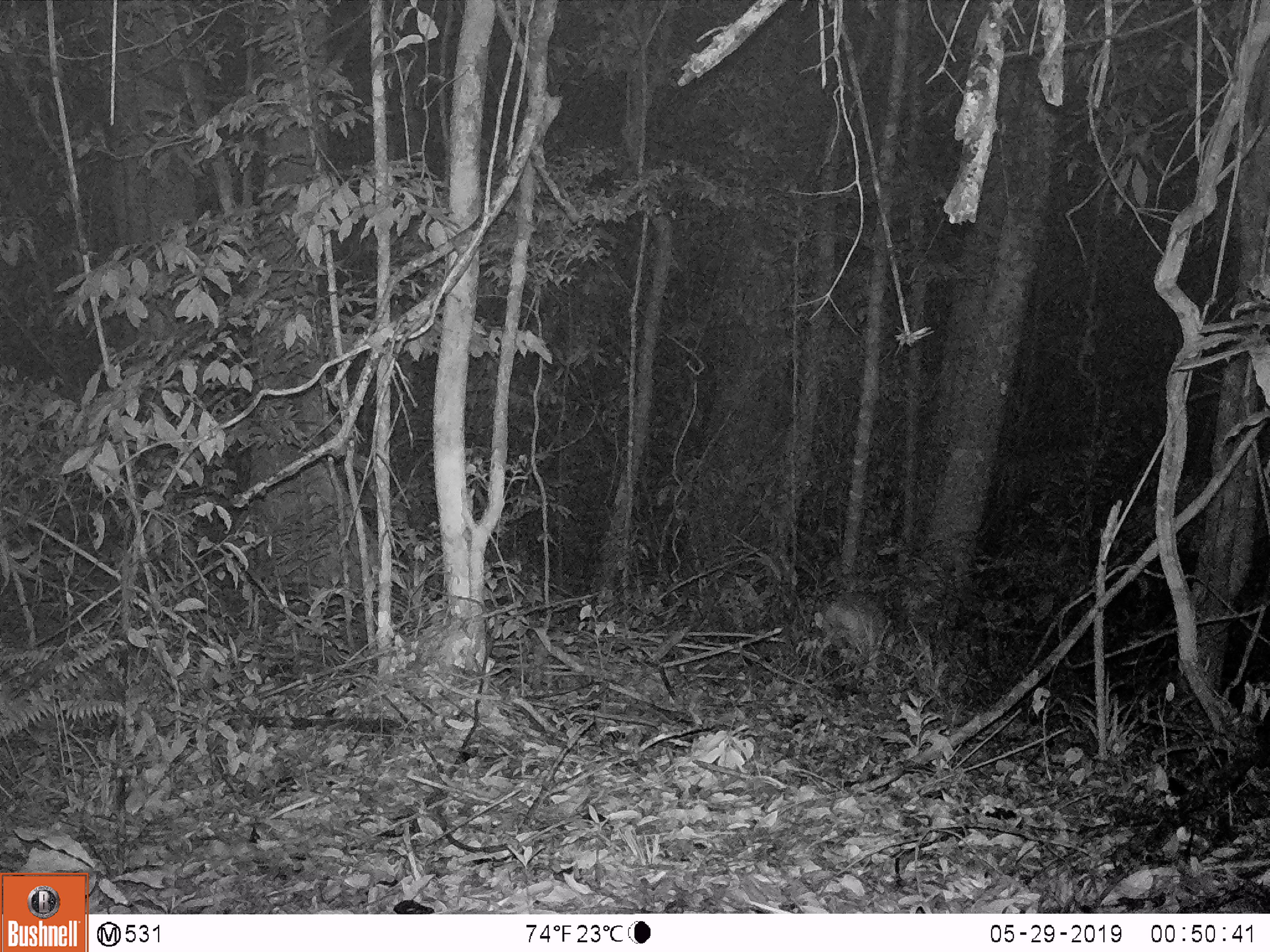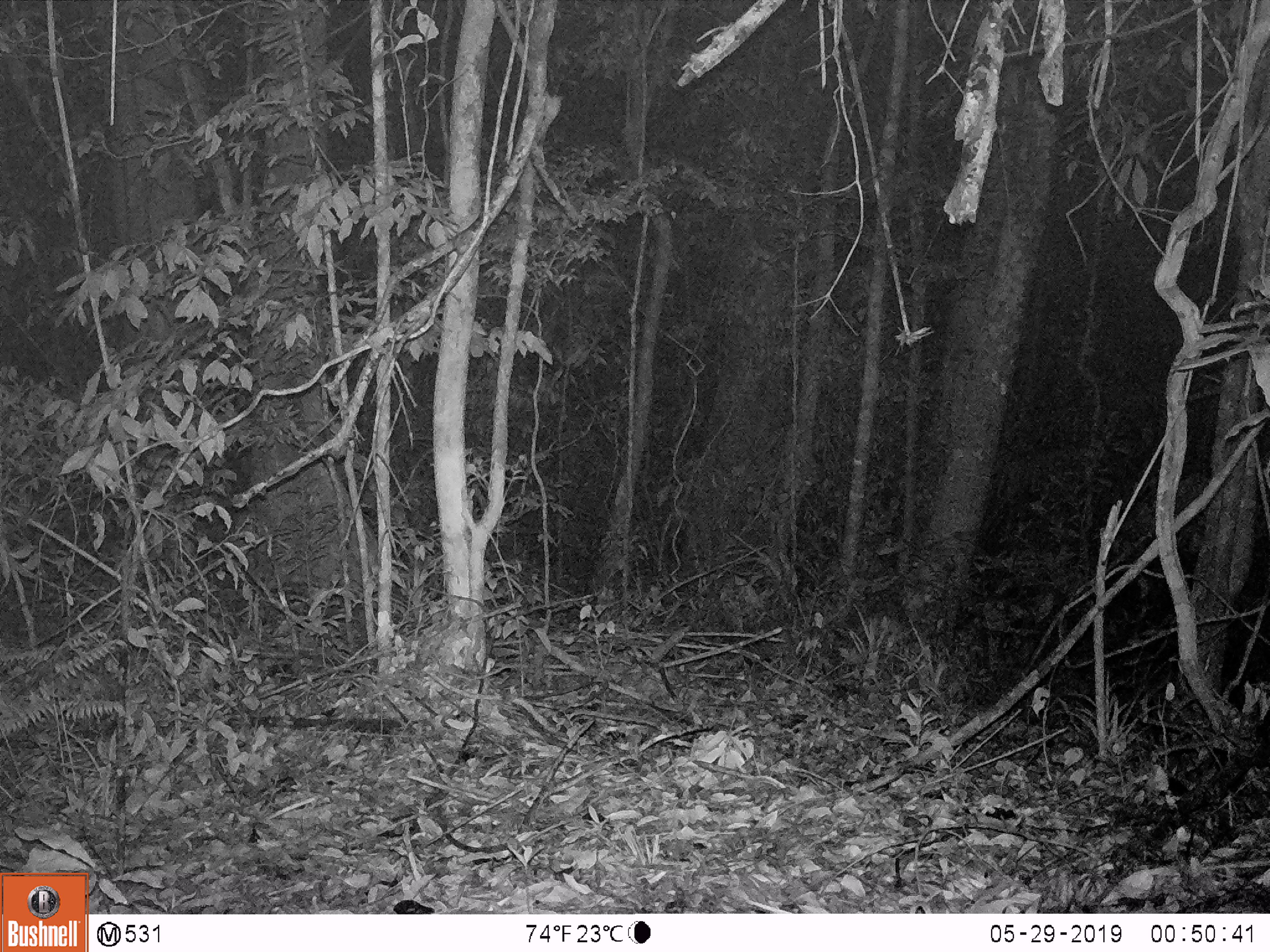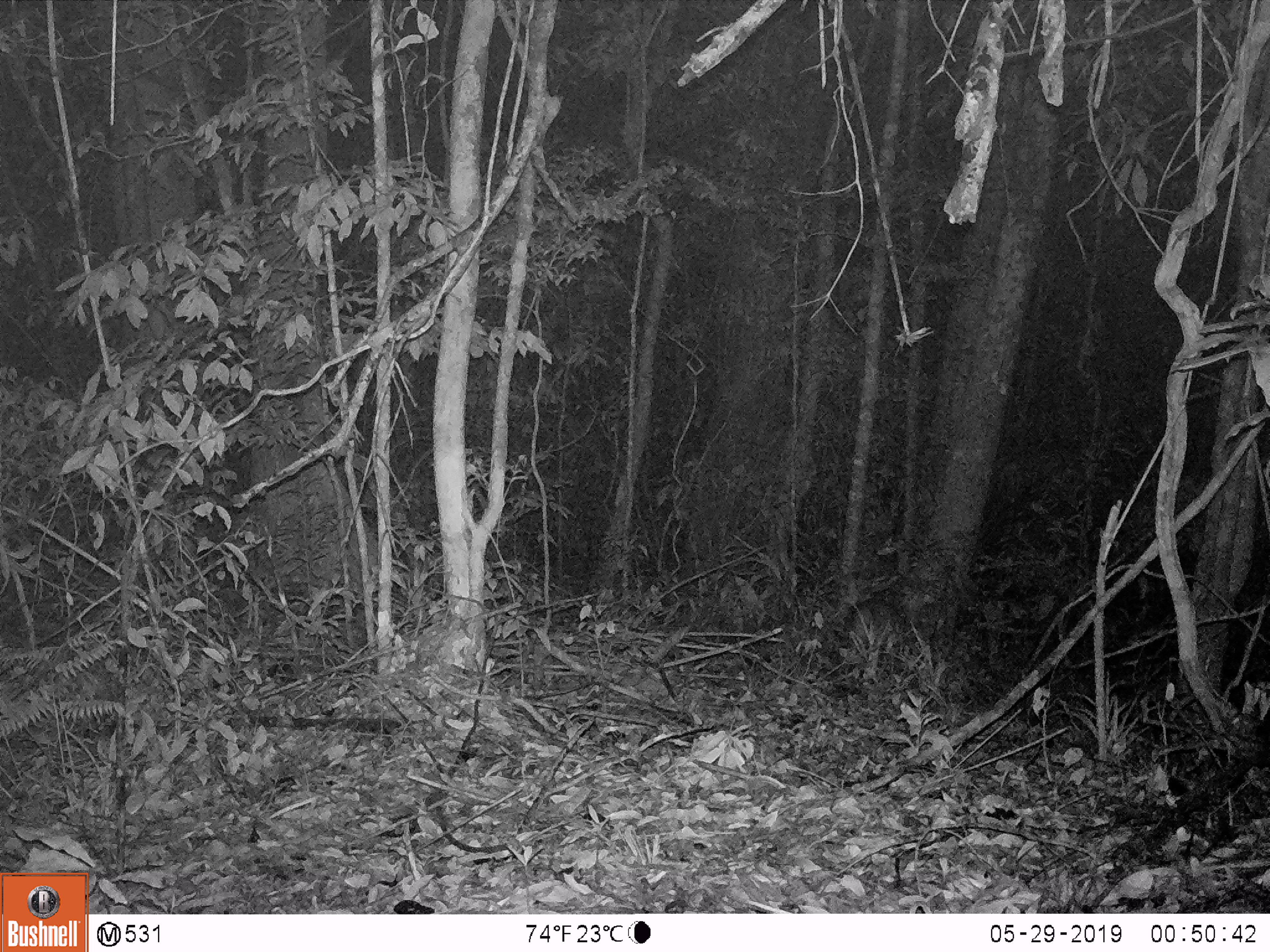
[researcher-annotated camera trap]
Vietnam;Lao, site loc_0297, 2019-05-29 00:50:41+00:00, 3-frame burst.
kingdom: Animalia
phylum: Chordata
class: Mammalia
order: Artiodactyla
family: Cervidae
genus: Muntiacus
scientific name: Muntiacus rooseveltorum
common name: roosevelt's muntjac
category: roosevelts muntjac group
Roosevelts muntjac group (roosevelt's muntjac) (Muntiacus rooseveltorum). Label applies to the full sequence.